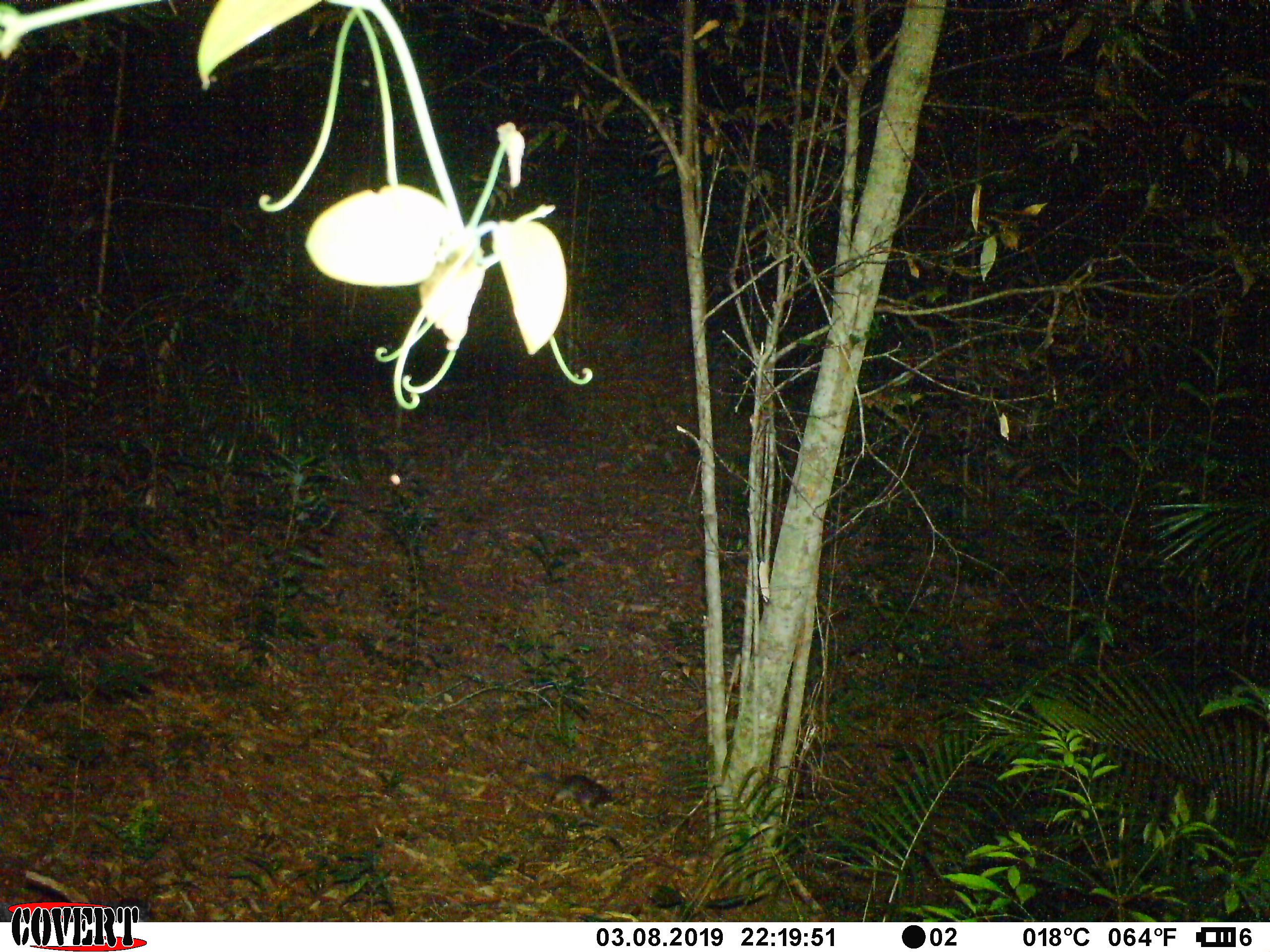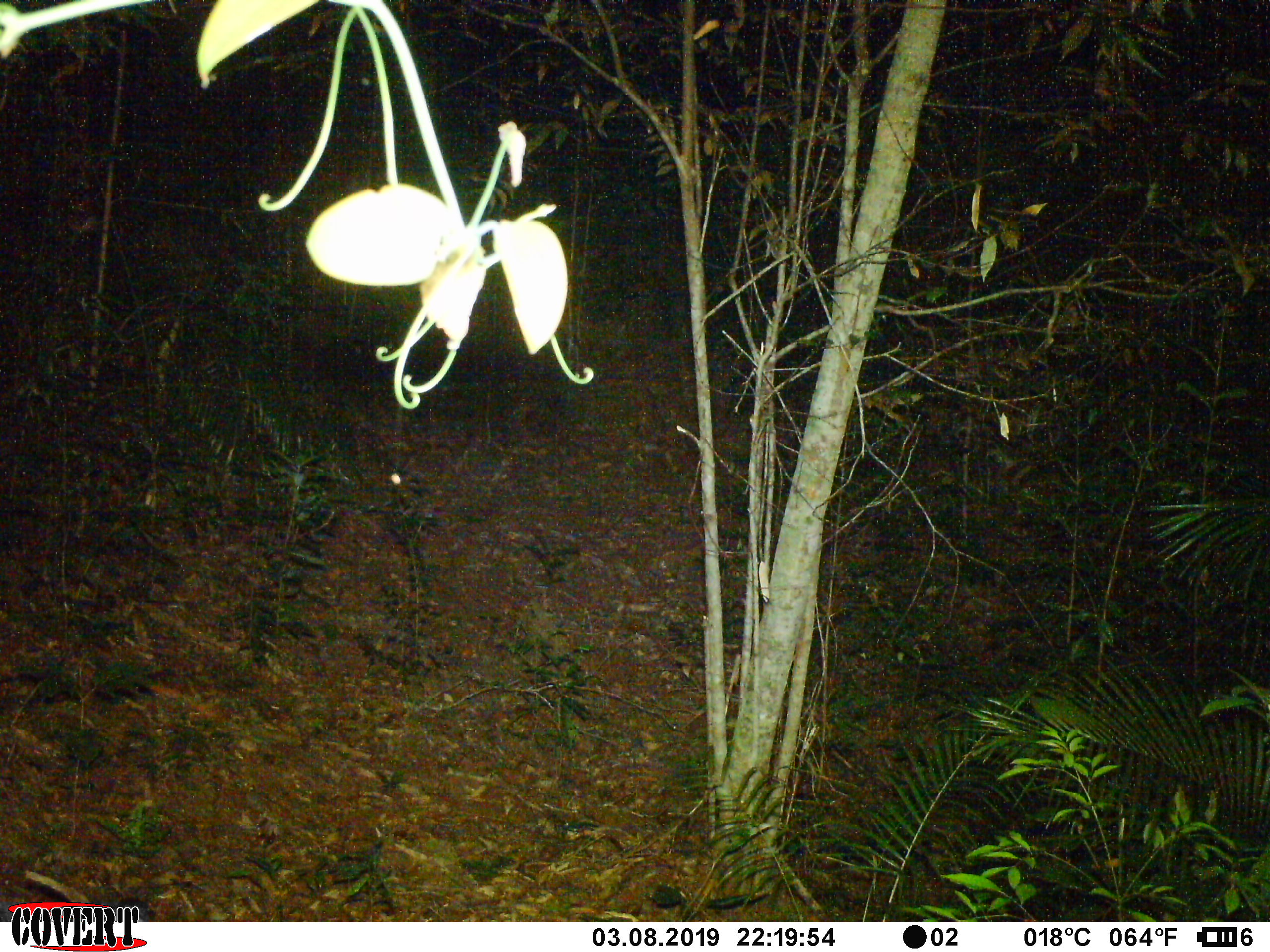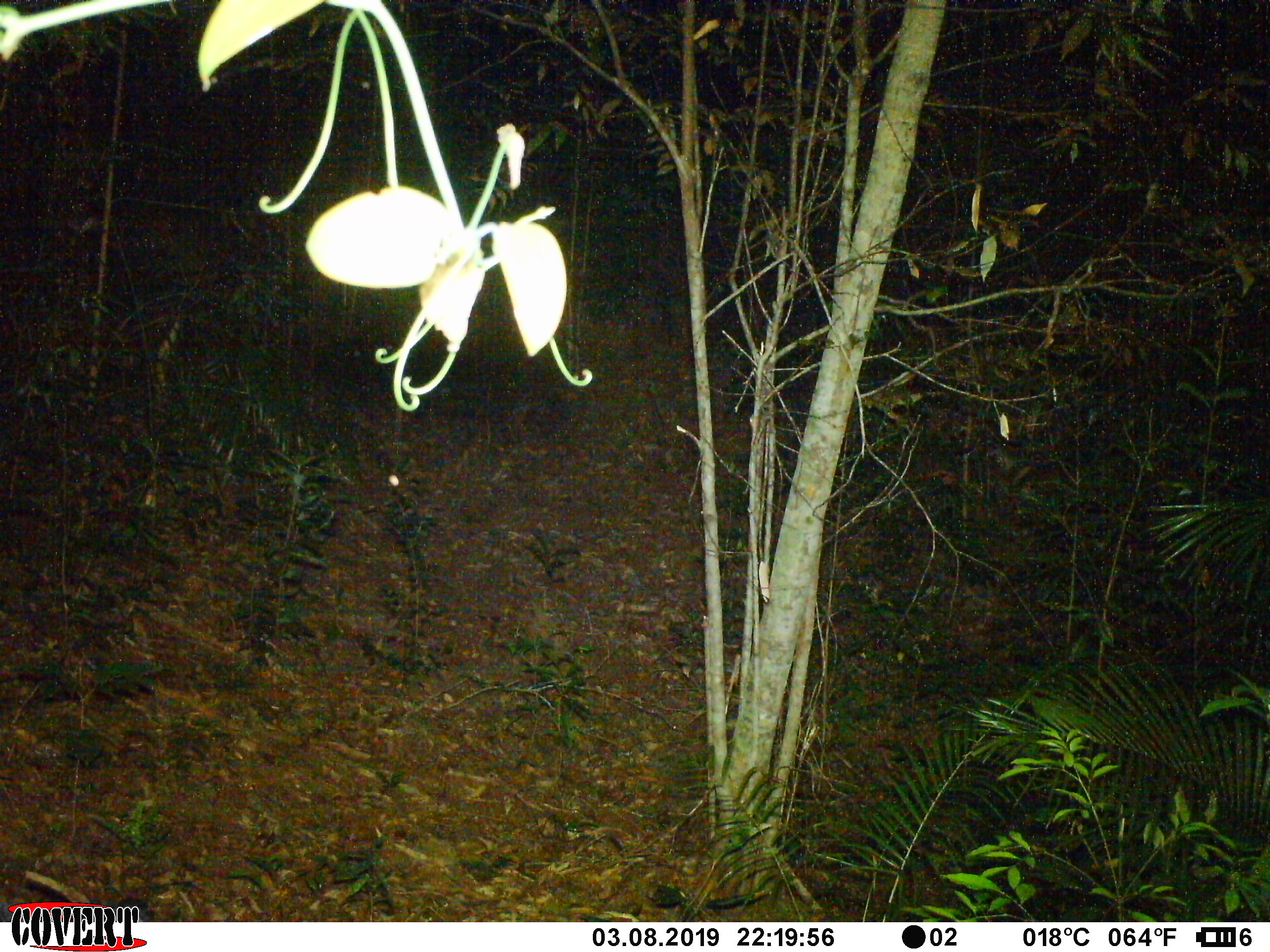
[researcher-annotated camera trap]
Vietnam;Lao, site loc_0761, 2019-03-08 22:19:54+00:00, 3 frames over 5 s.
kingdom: Animalia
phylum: Chordata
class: Mammalia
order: Carnivora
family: Mustelidae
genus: Melogale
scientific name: Melogale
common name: ferret badger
Ferret badger (Melogale). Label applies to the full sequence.